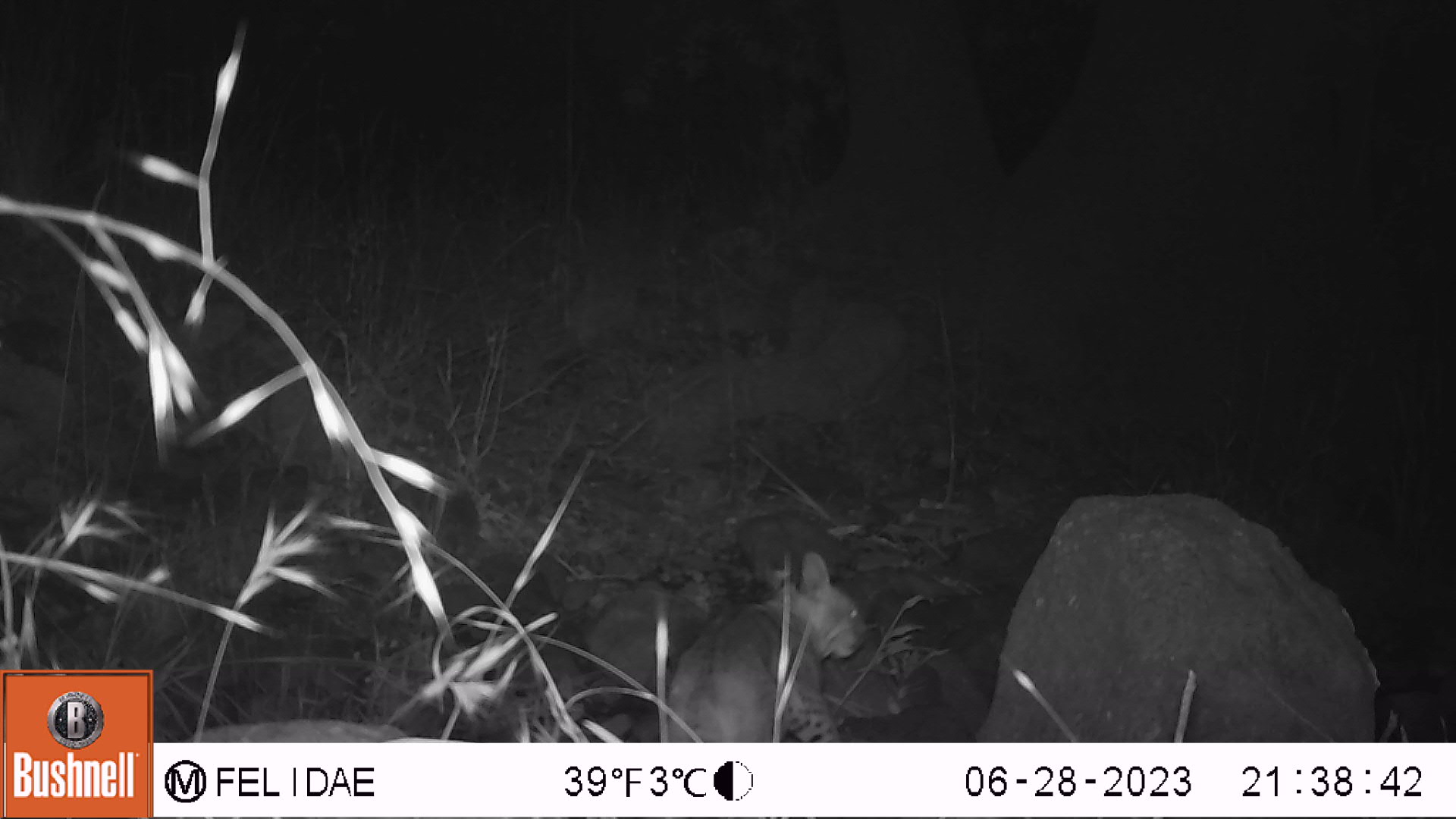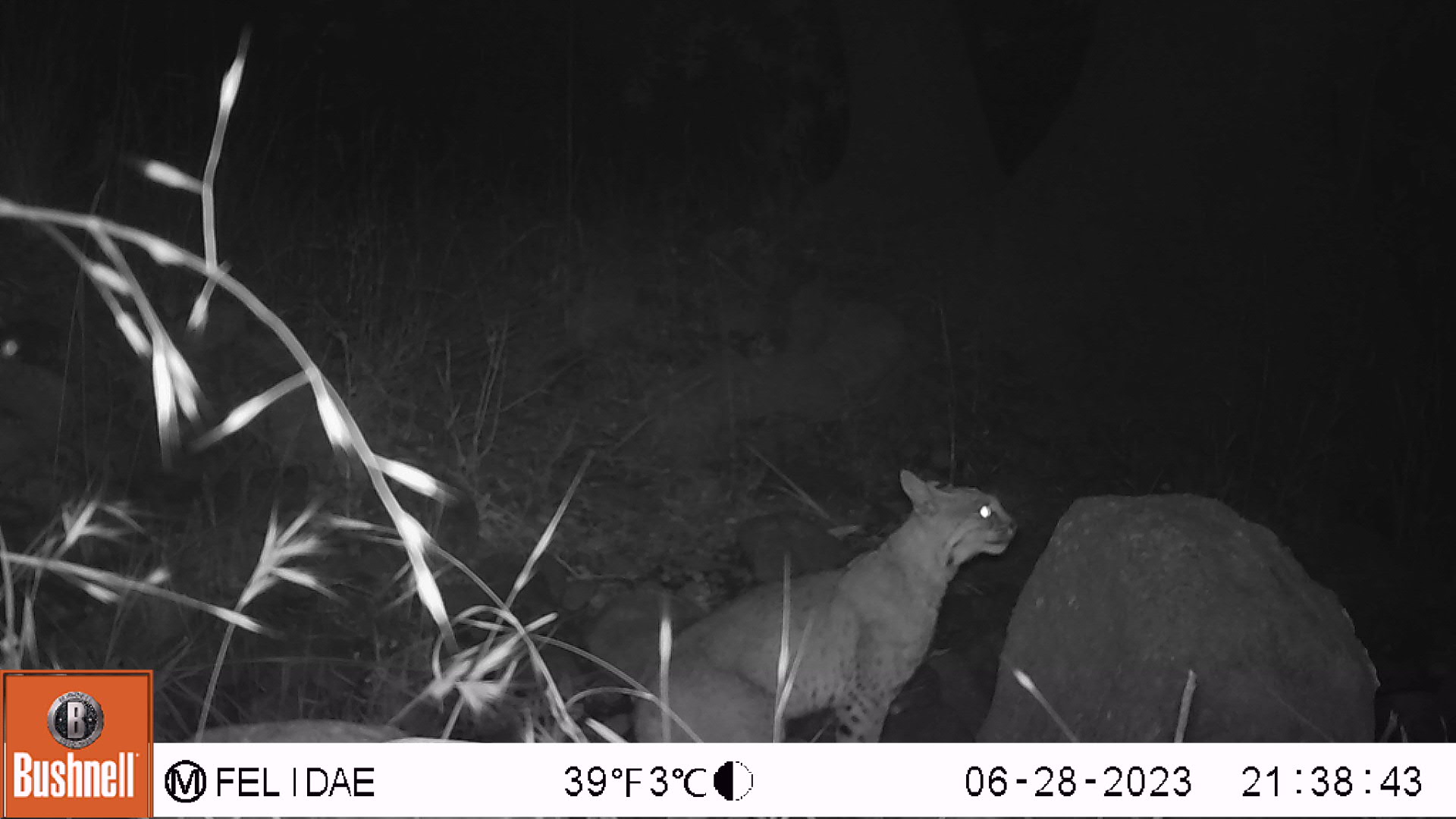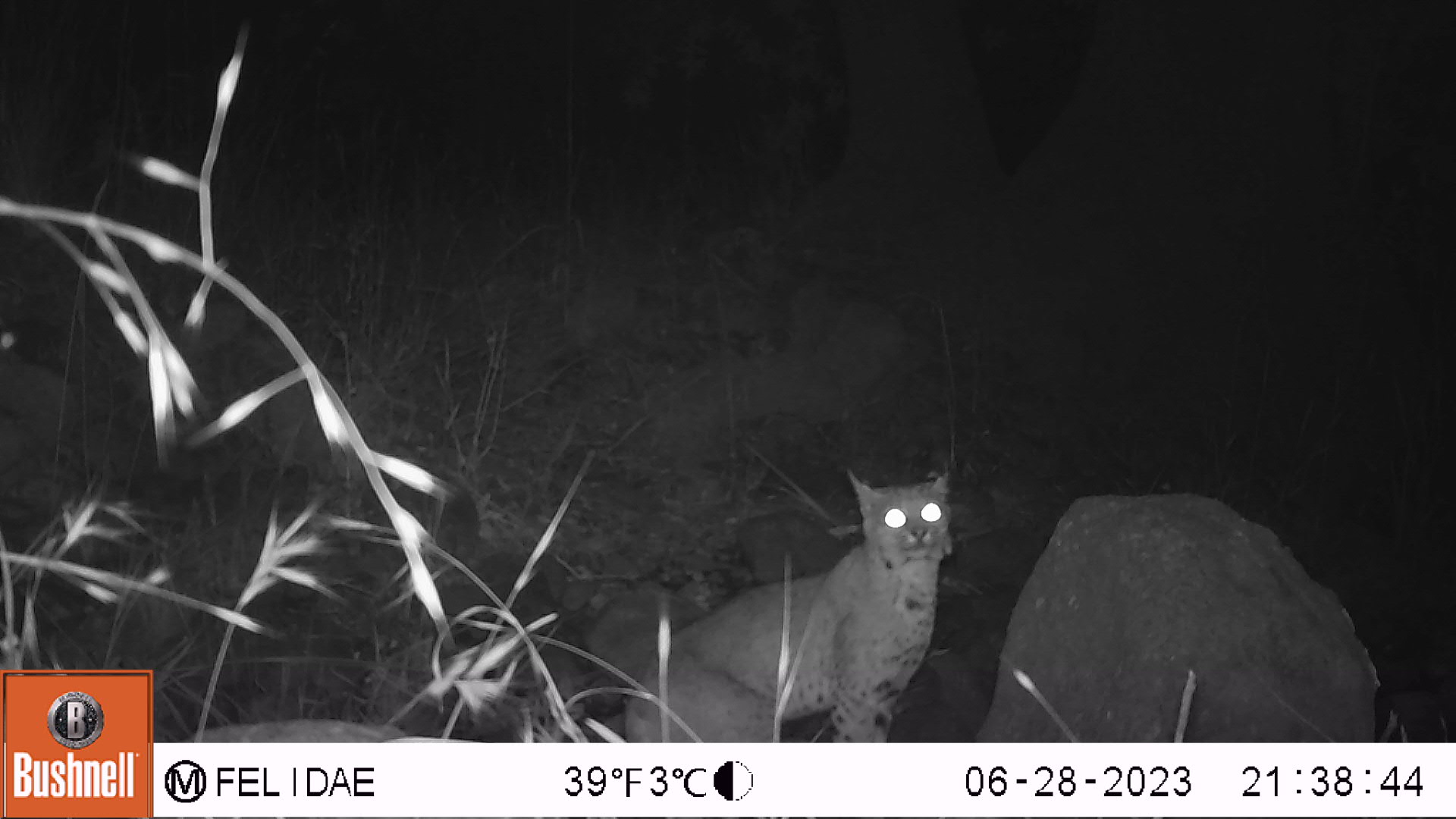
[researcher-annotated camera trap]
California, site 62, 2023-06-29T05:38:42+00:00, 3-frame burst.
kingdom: Animalia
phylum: Chordata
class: Mammalia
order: Carnivora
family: Felidae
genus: Lynx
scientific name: Lynx rufus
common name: bobcat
Bobcat (Lynx rufus).